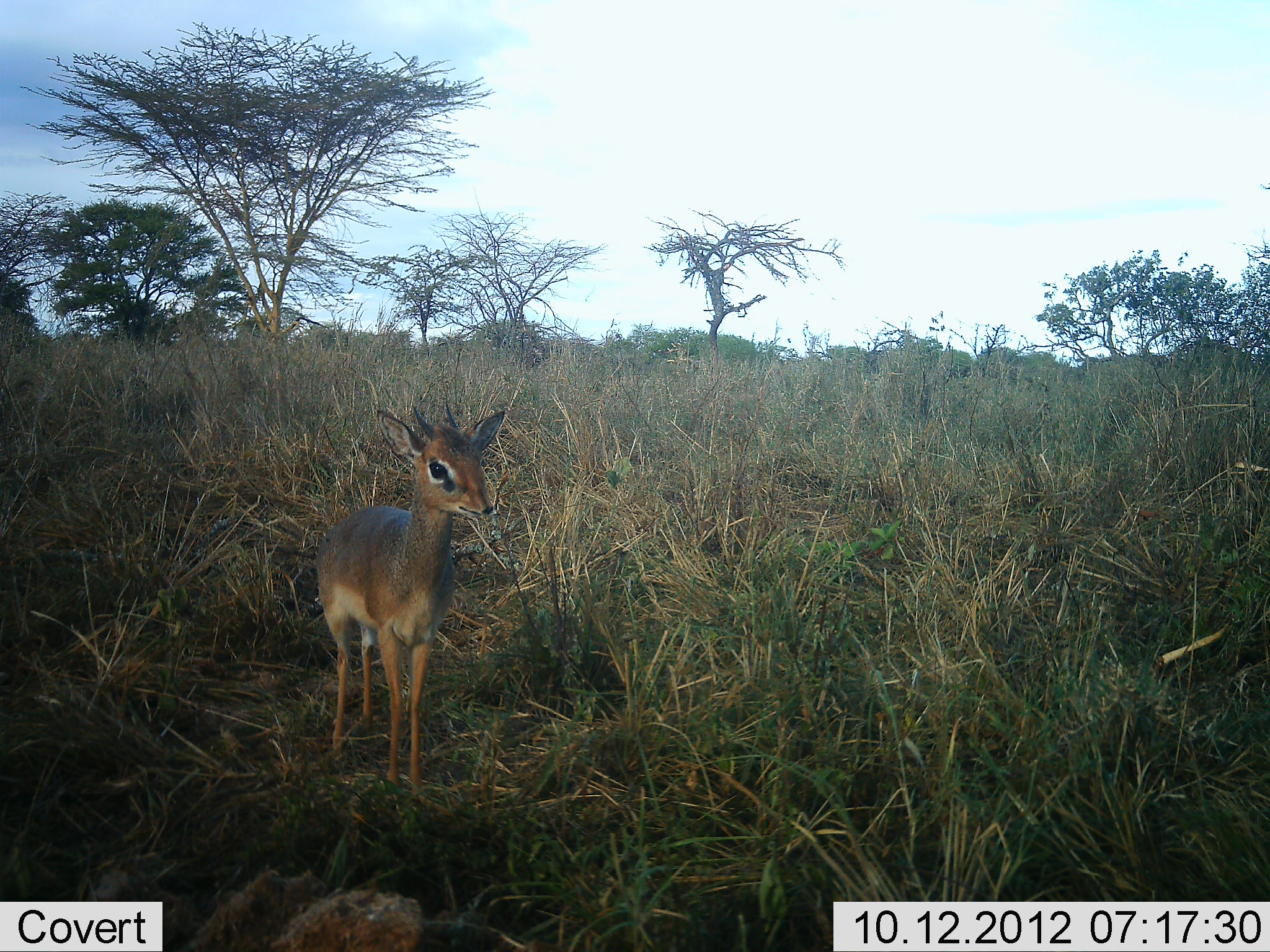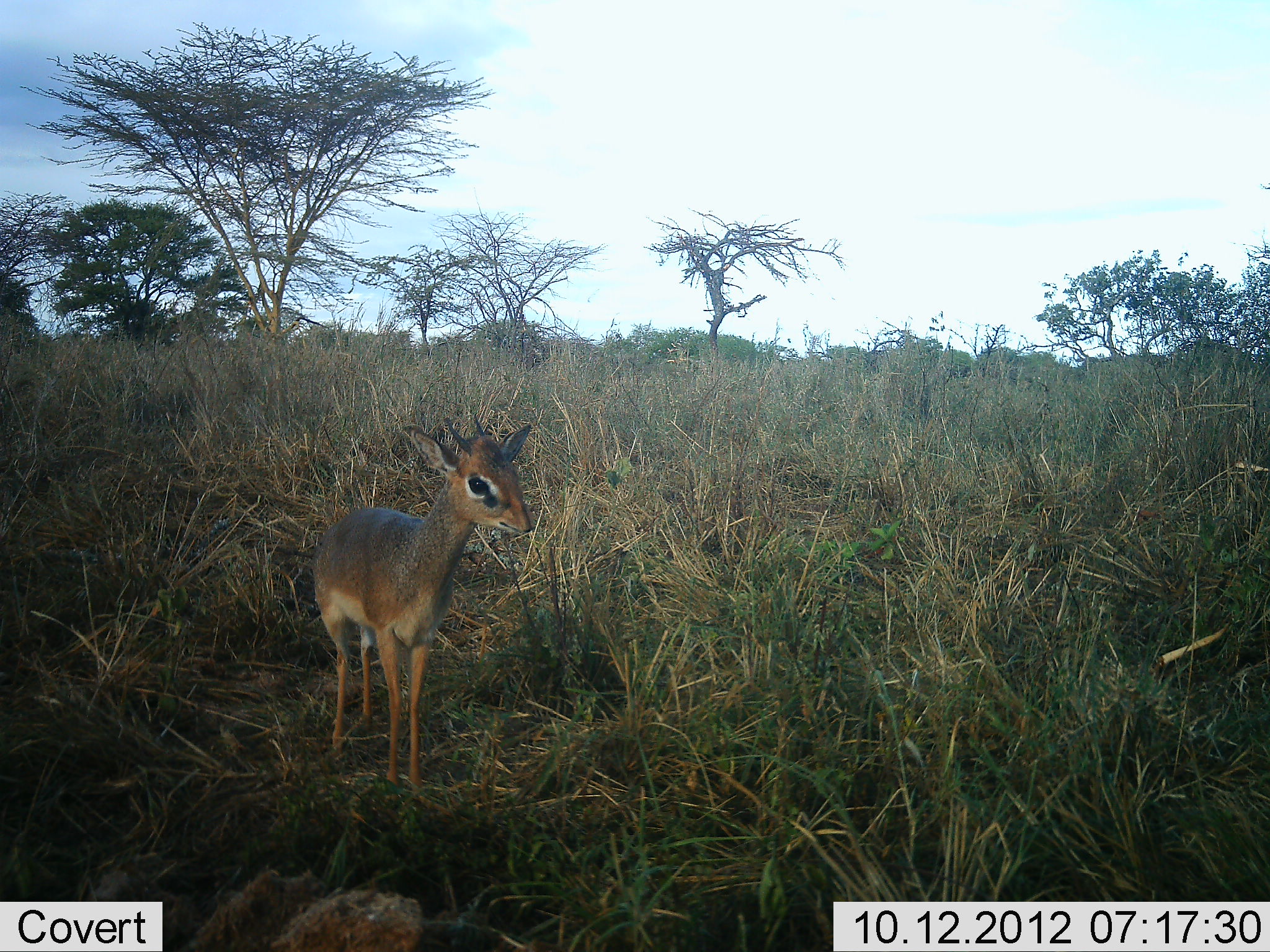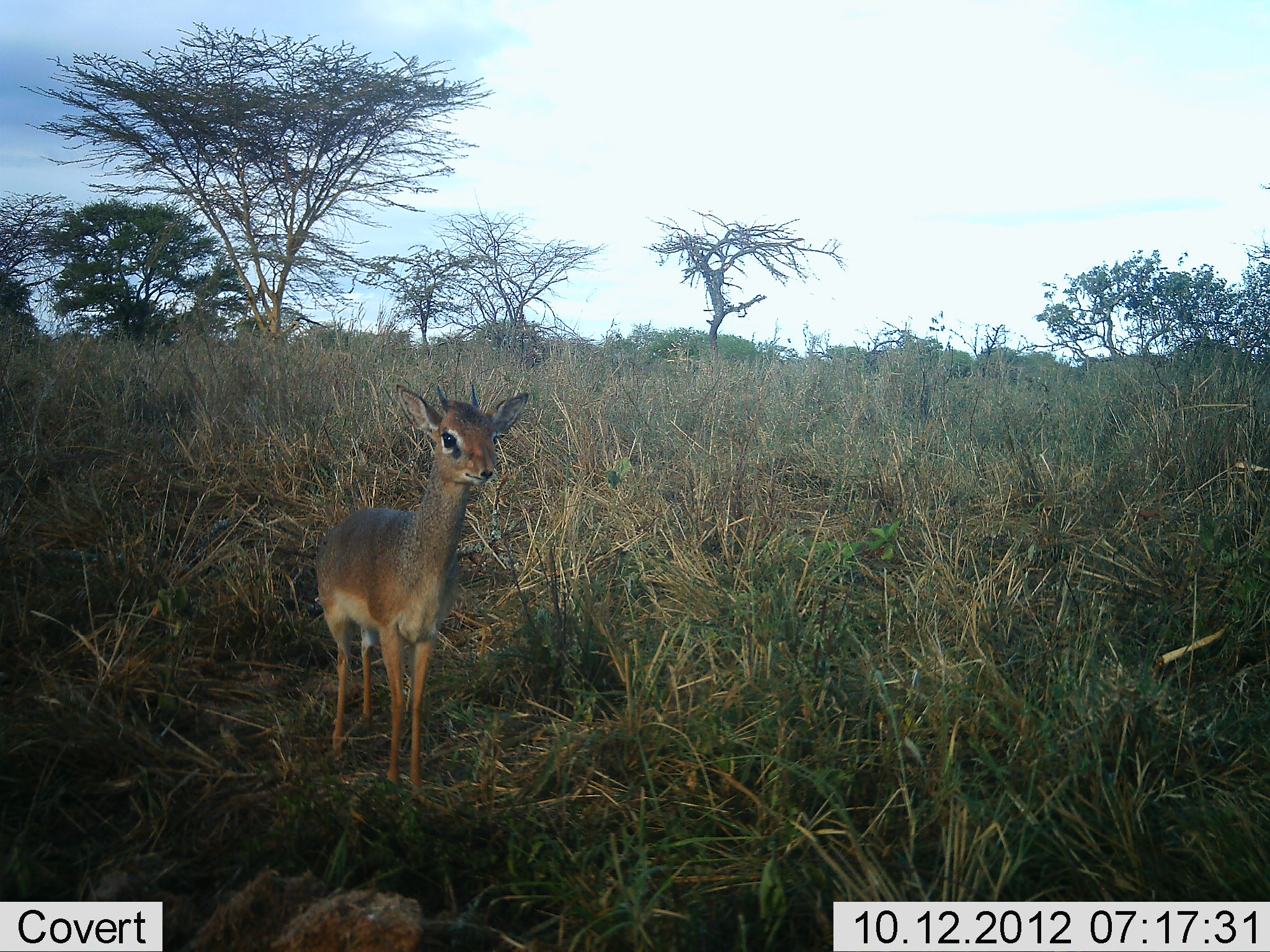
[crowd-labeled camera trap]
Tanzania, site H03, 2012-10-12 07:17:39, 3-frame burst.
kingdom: Animalia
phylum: Chordata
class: Mammalia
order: Artiodactyla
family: Bovidae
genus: Madoqua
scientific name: Madoqua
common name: dikdik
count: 1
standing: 90%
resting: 10%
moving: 10%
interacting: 0%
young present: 10%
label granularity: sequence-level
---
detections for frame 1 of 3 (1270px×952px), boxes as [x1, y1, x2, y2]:
animal: [315, 403, 505, 794]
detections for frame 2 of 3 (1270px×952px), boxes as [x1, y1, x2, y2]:
animal: [316, 415, 531, 789]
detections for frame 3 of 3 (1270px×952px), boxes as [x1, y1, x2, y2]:
animal: [315, 382, 527, 805]